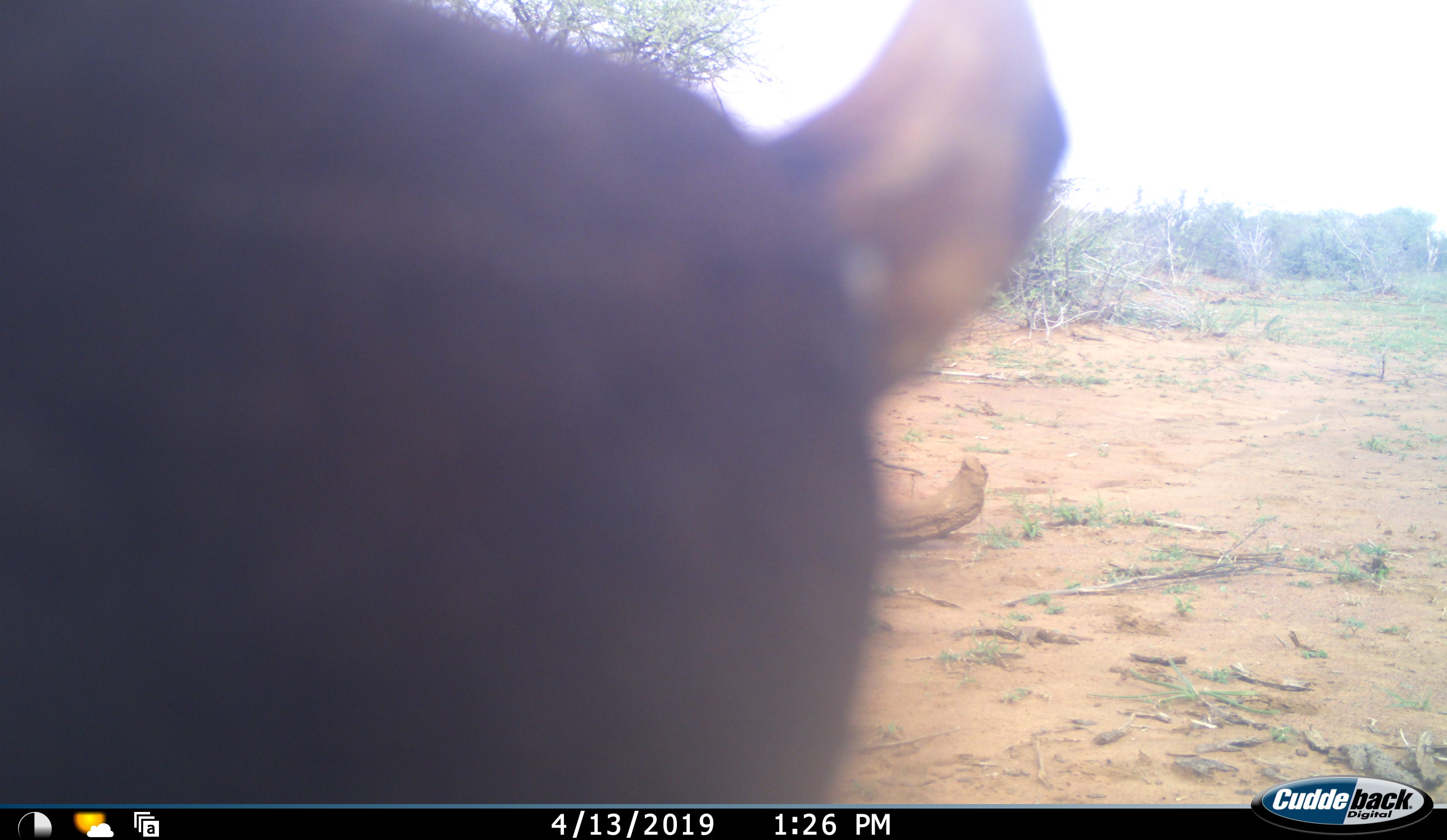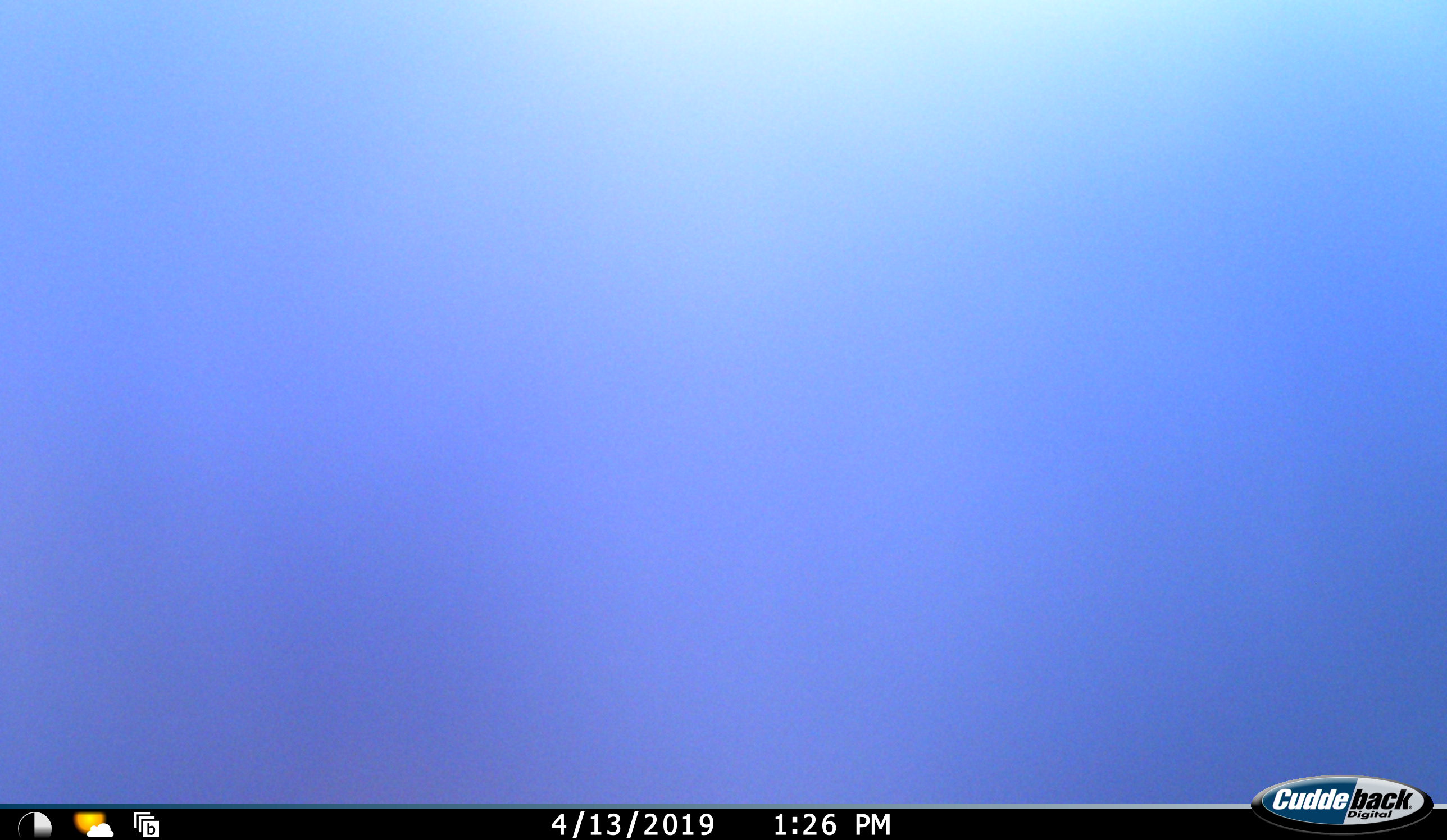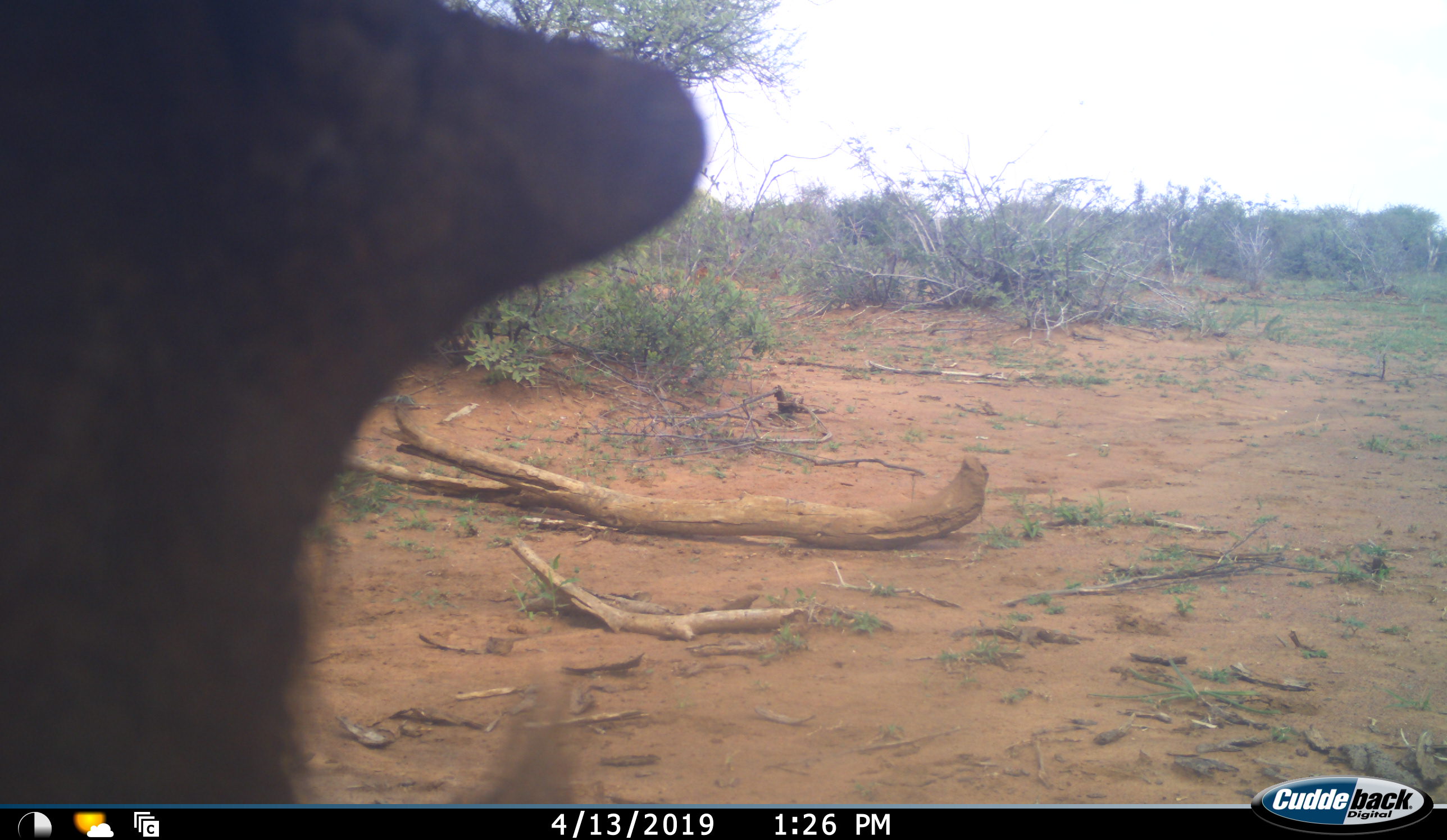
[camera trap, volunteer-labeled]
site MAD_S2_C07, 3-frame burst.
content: unidentified animal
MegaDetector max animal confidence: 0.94